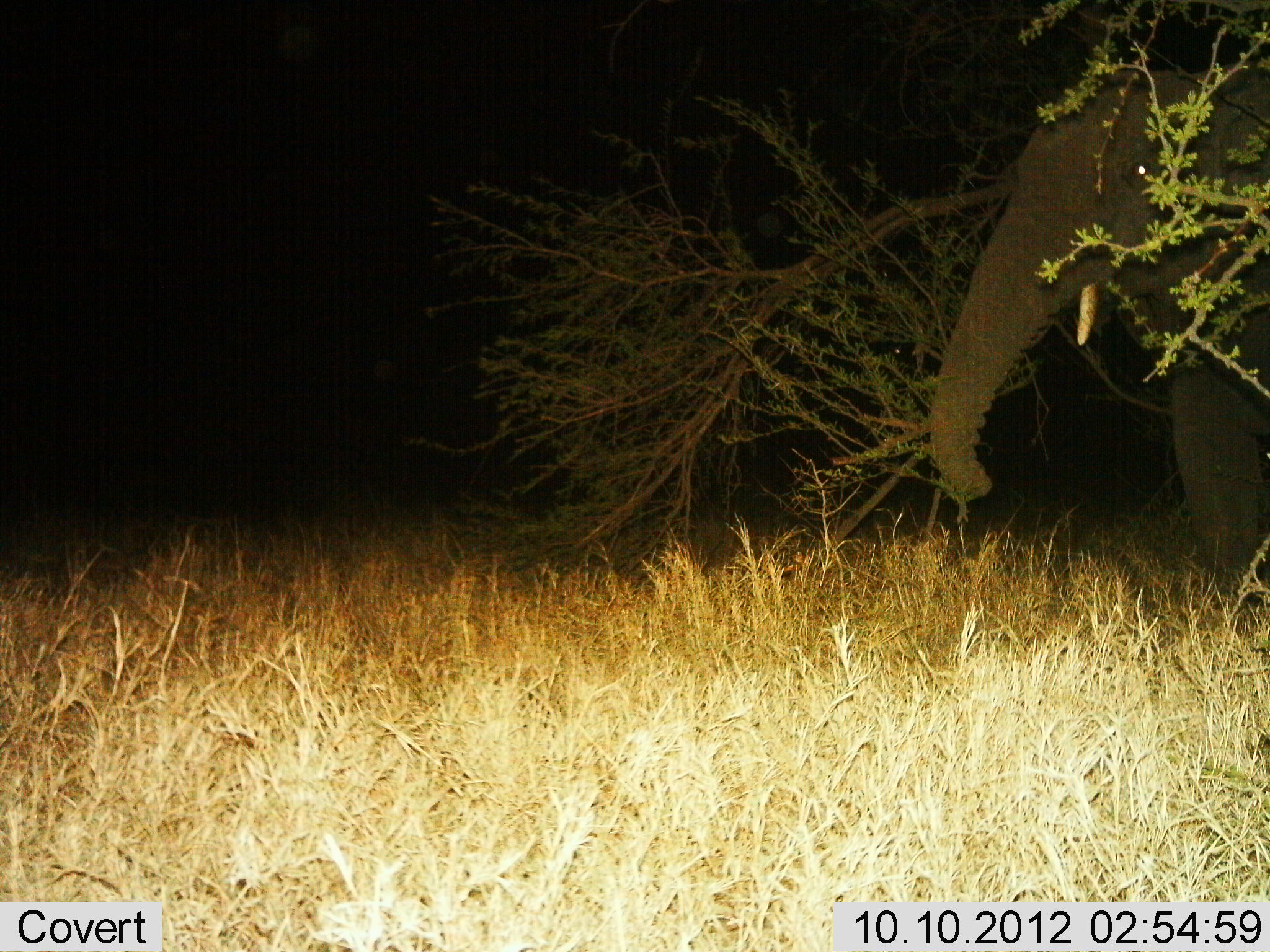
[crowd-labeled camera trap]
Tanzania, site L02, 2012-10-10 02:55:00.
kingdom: Animalia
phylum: Chordata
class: Mammalia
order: Proboscidea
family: Elephantidae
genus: Loxodonta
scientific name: Loxodonta africana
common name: african bush elephant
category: elephant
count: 1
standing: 50%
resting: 0%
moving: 20%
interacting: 0%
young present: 0%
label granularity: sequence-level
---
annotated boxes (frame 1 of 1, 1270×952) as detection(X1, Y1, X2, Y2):
animal: detection(928, 57, 1269, 642)